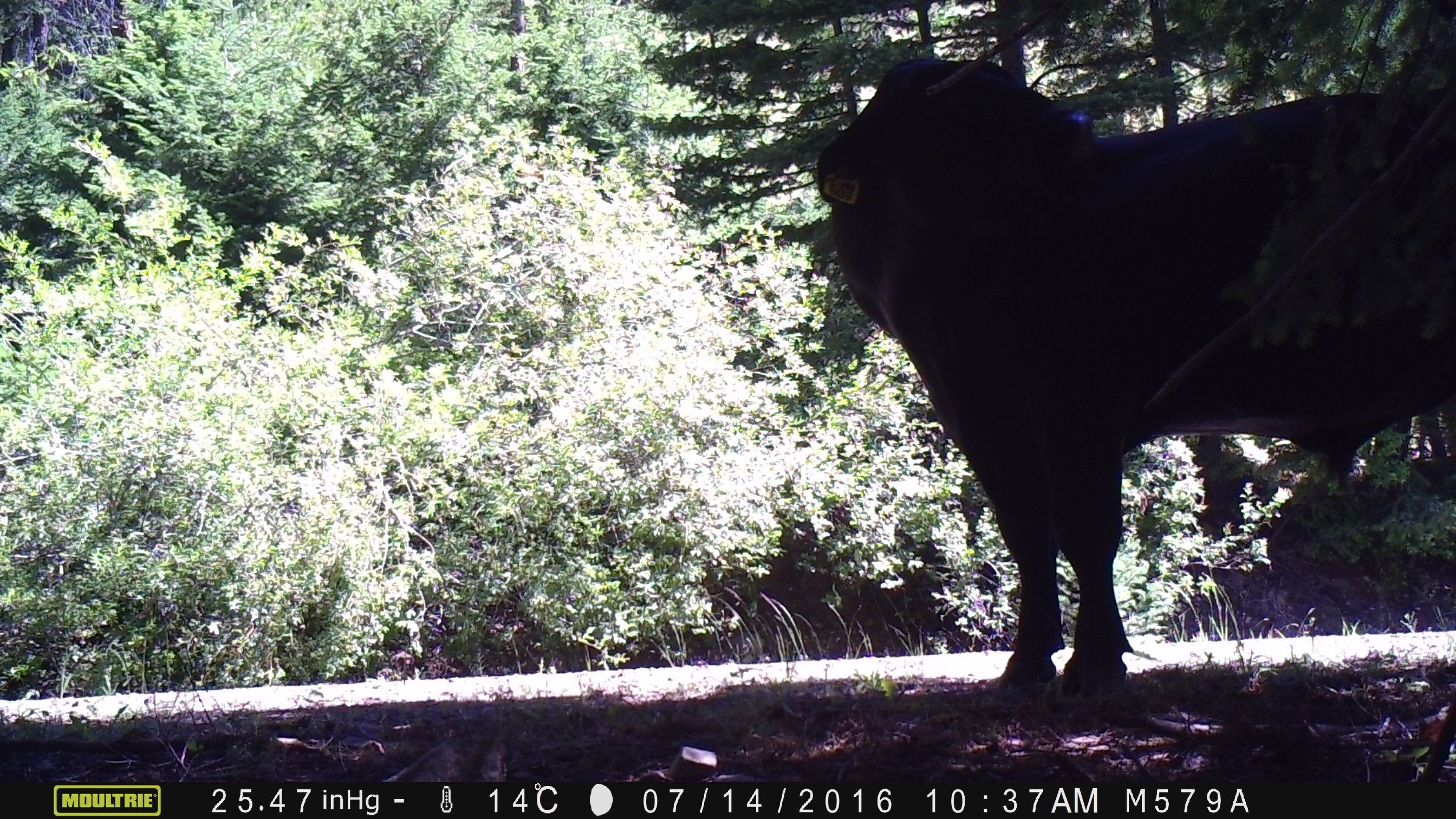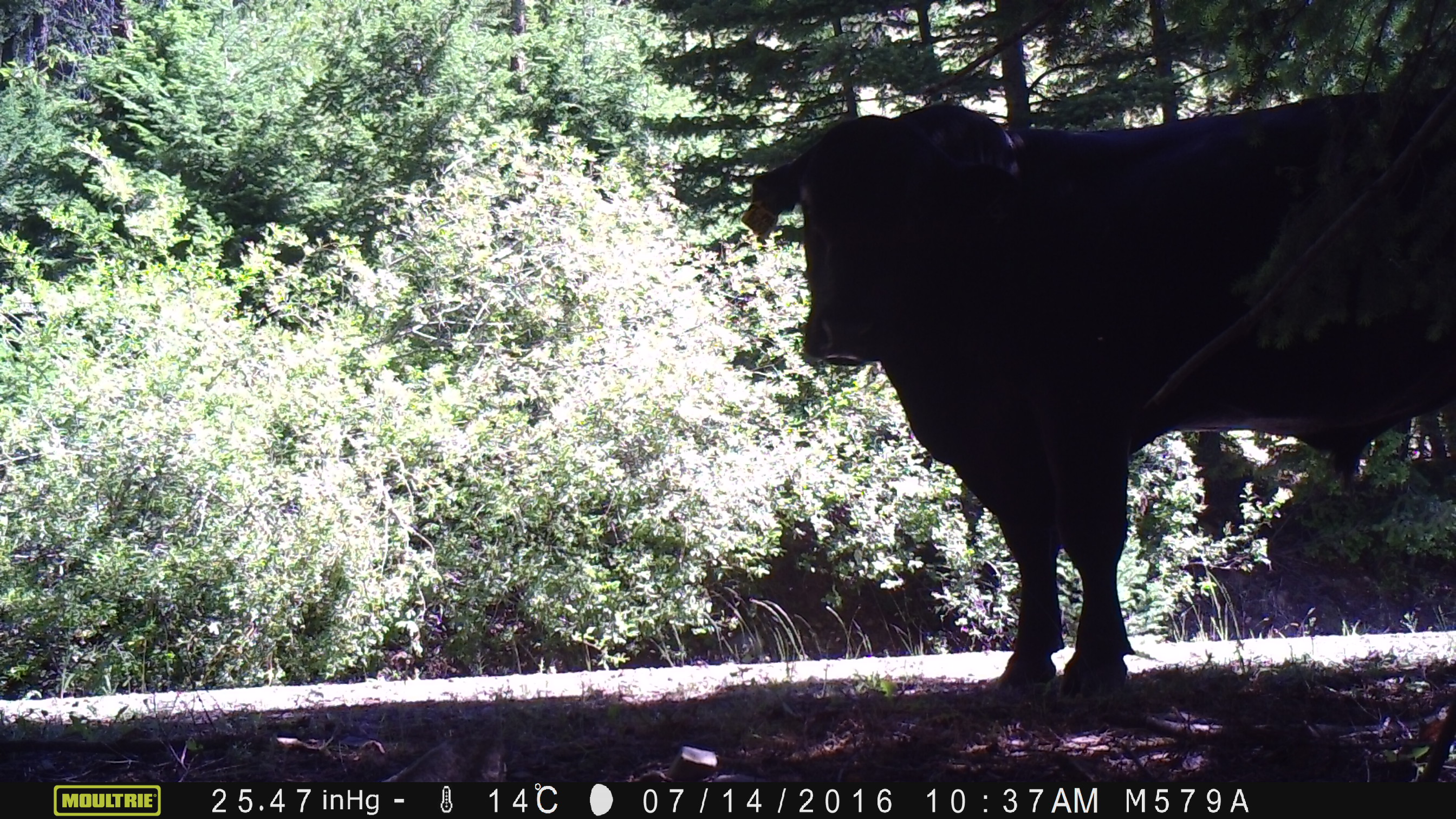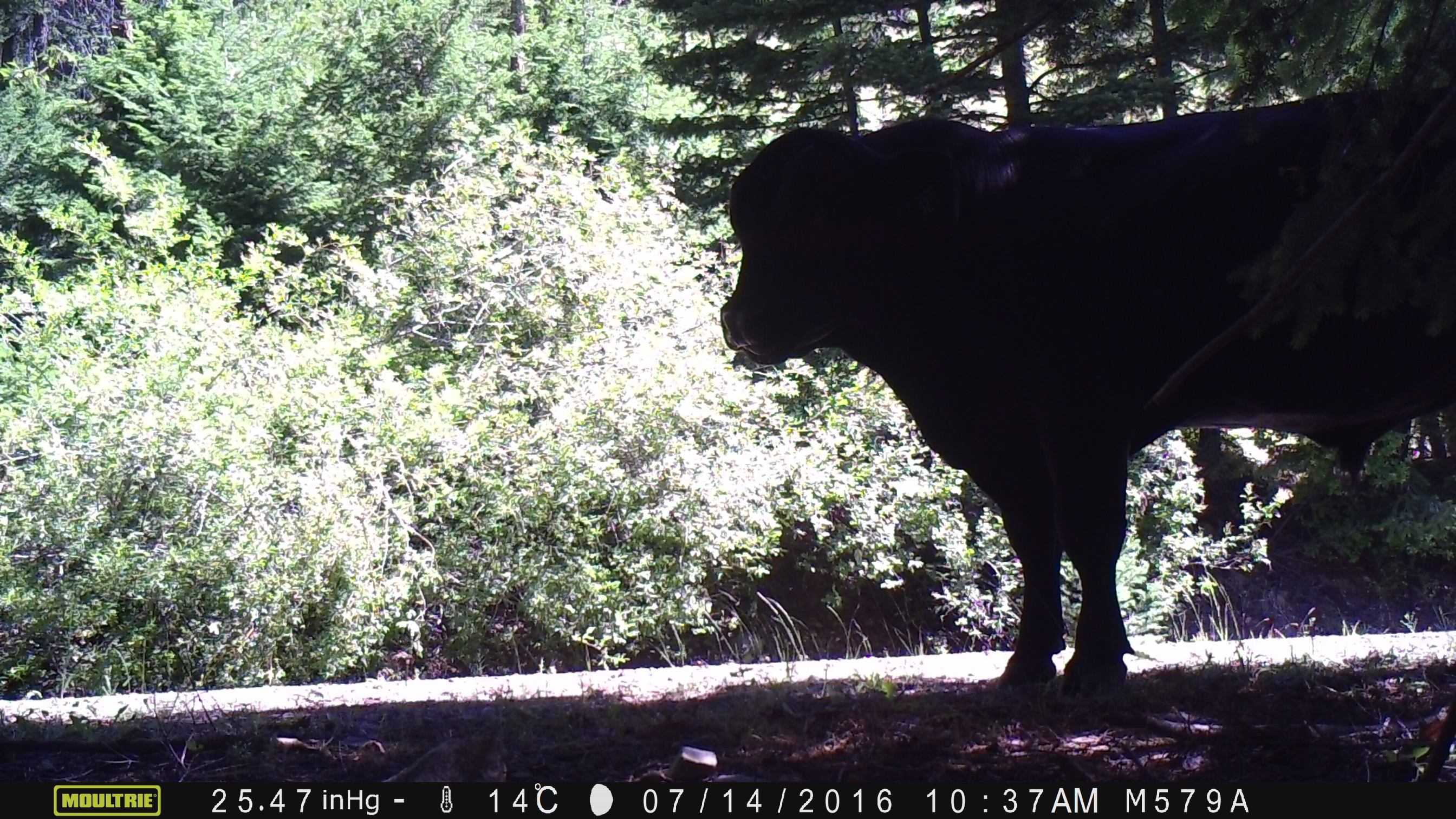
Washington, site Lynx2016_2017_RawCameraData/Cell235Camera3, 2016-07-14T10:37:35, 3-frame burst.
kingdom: Animalia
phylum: Chordata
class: Mammalia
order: Artiodactyla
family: Bovidae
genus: Bos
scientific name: Bos taurus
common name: domestic cattle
Domestic cattle (Bos taurus). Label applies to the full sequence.